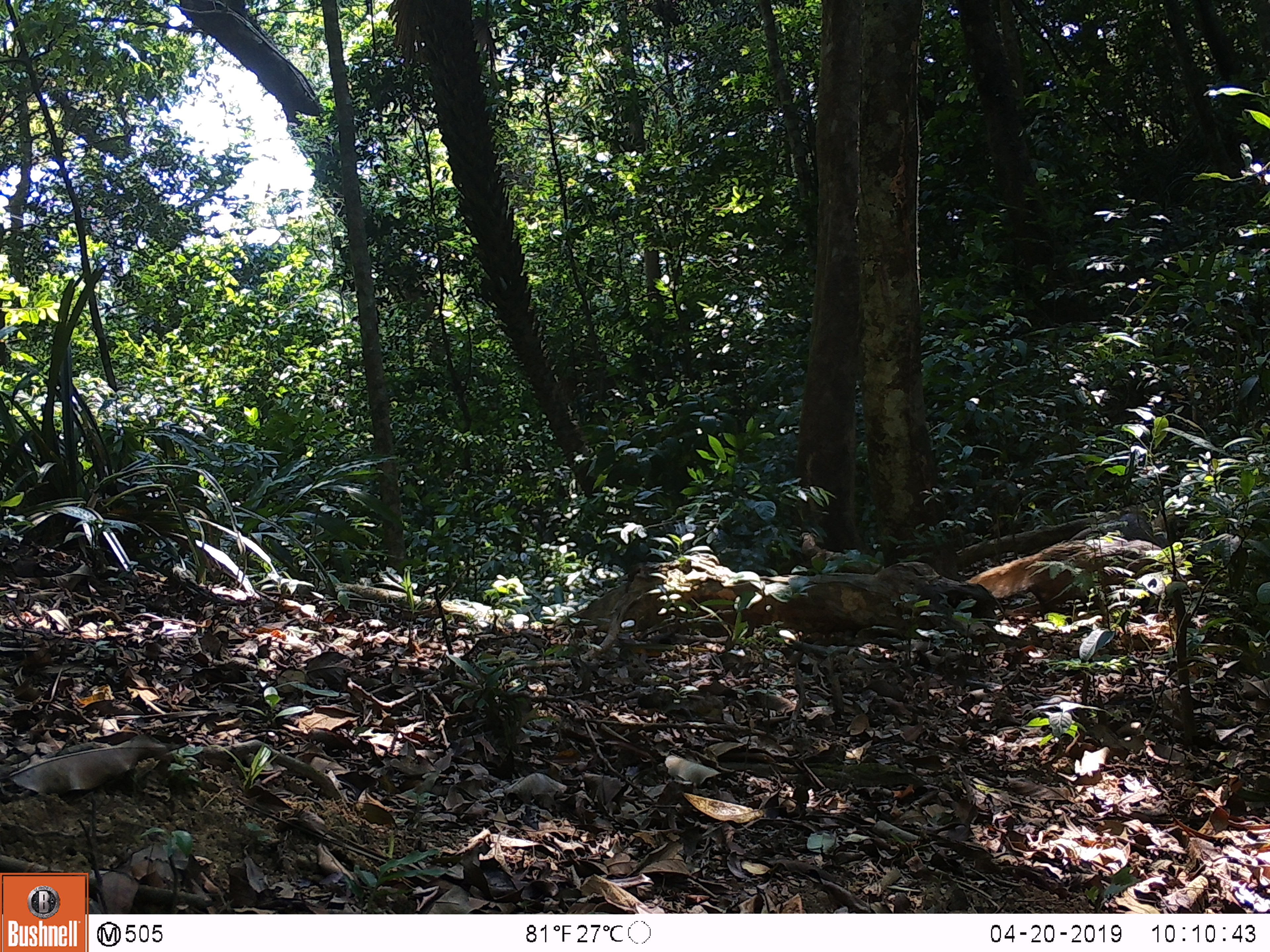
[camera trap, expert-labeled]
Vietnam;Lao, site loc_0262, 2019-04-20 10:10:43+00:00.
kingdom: Animalia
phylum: Chordata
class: Mammalia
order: Carnivora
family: Herpestidae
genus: Urva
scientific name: Urva urva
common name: crab-eating mongoose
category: crab eating mongoose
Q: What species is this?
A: Crab eating mongoose (crab-eating mongoose) (Urva urva).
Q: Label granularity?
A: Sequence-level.